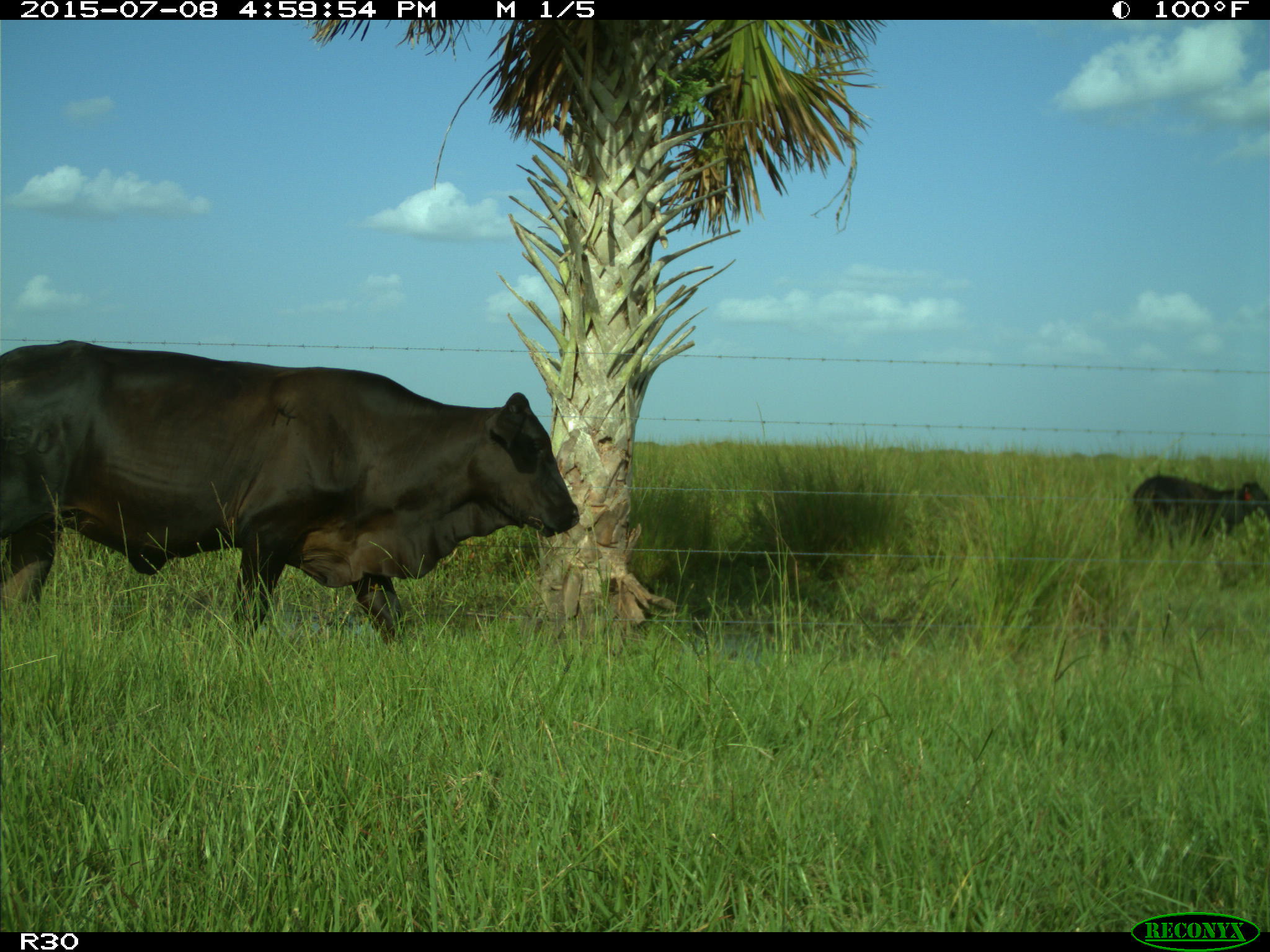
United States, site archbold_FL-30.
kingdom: Animalia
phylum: Chordata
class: Mammalia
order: Artiodactyla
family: Bovidae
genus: Bos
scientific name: Bos taurus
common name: domestic cow